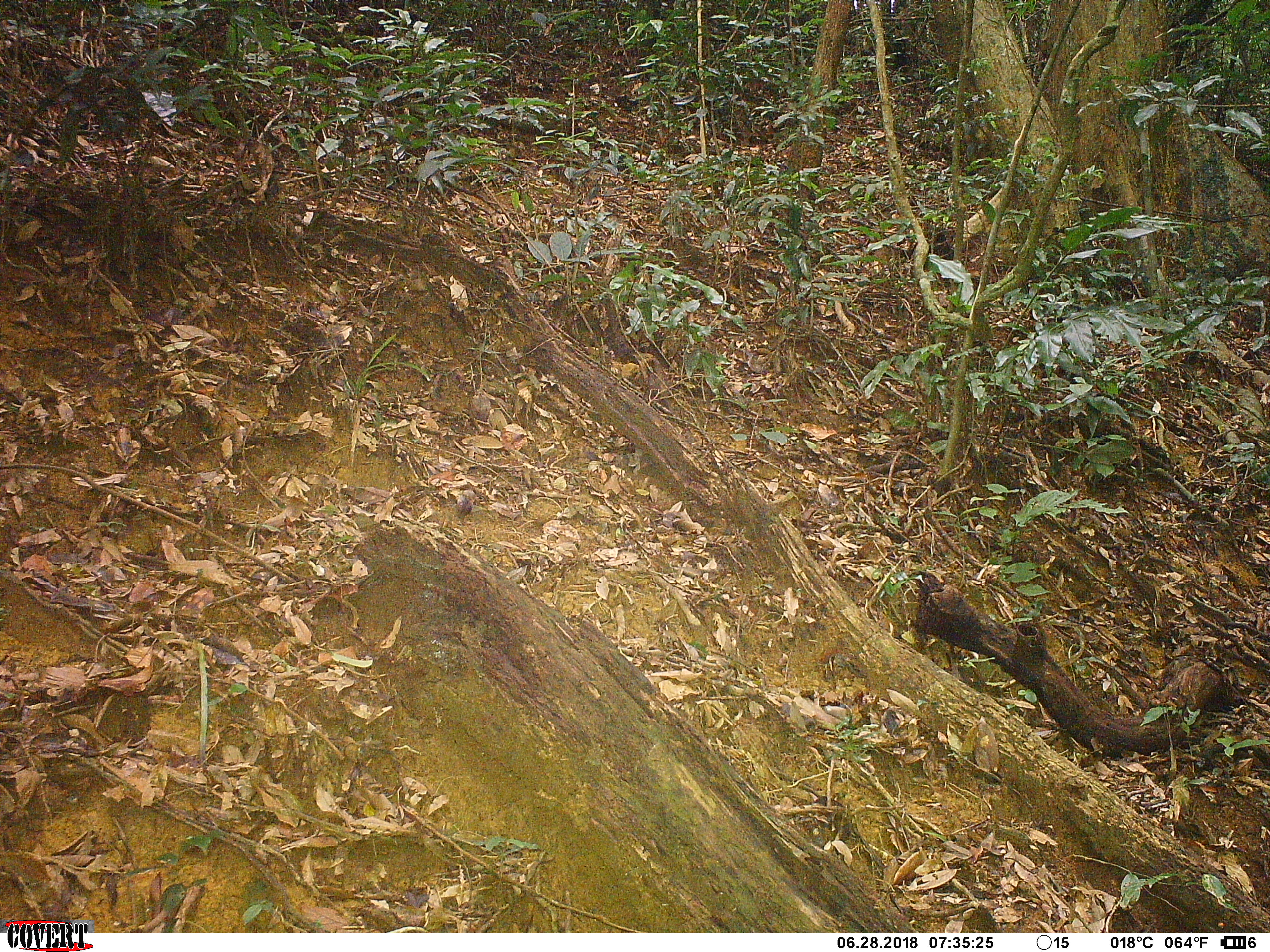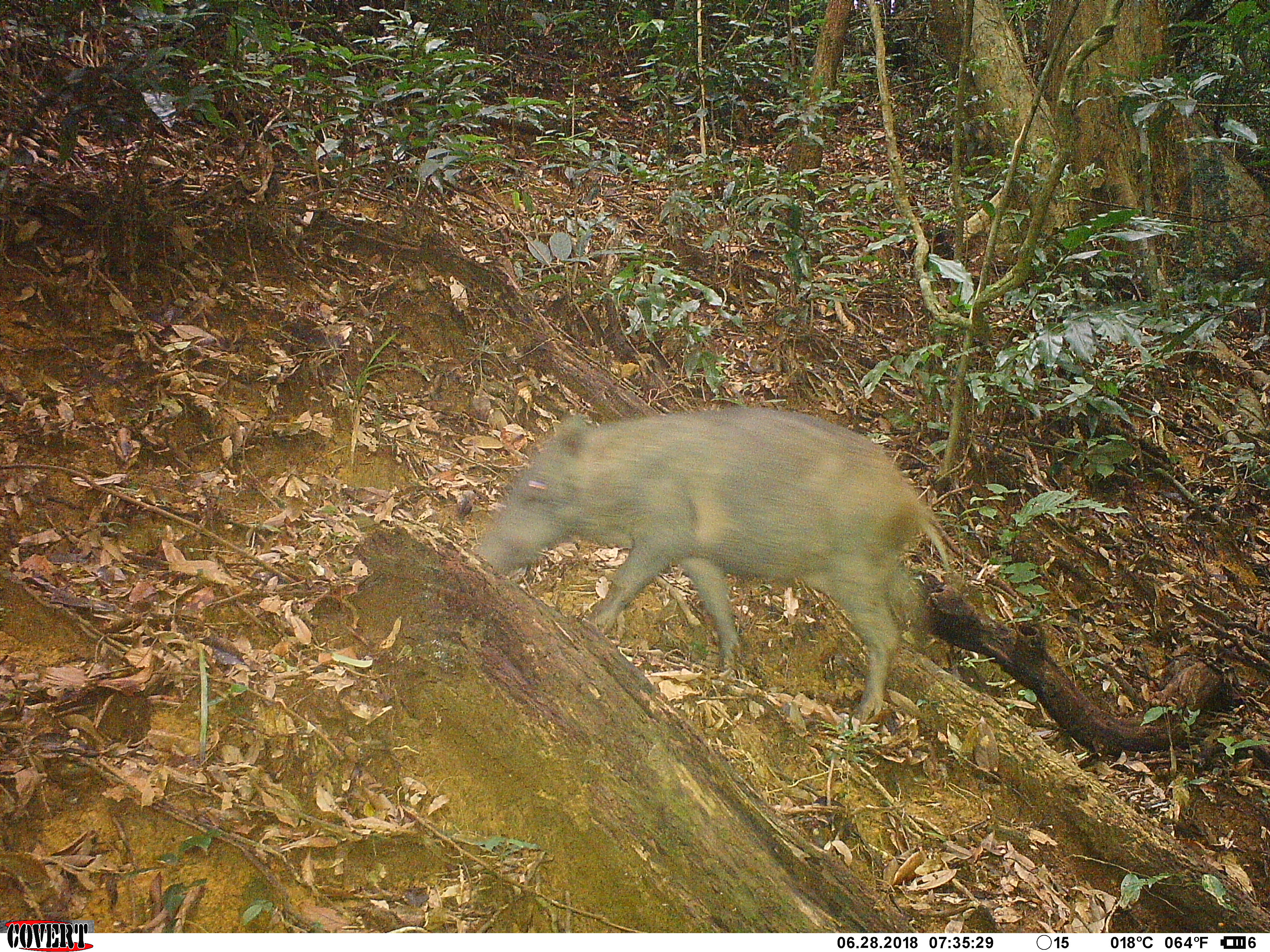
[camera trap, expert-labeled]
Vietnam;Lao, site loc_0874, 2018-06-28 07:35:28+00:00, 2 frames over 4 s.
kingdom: Animalia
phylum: Chordata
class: Mammalia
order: Artiodactyla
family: Suidae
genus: Sus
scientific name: Sus scrofa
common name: eurasian wild pig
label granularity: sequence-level